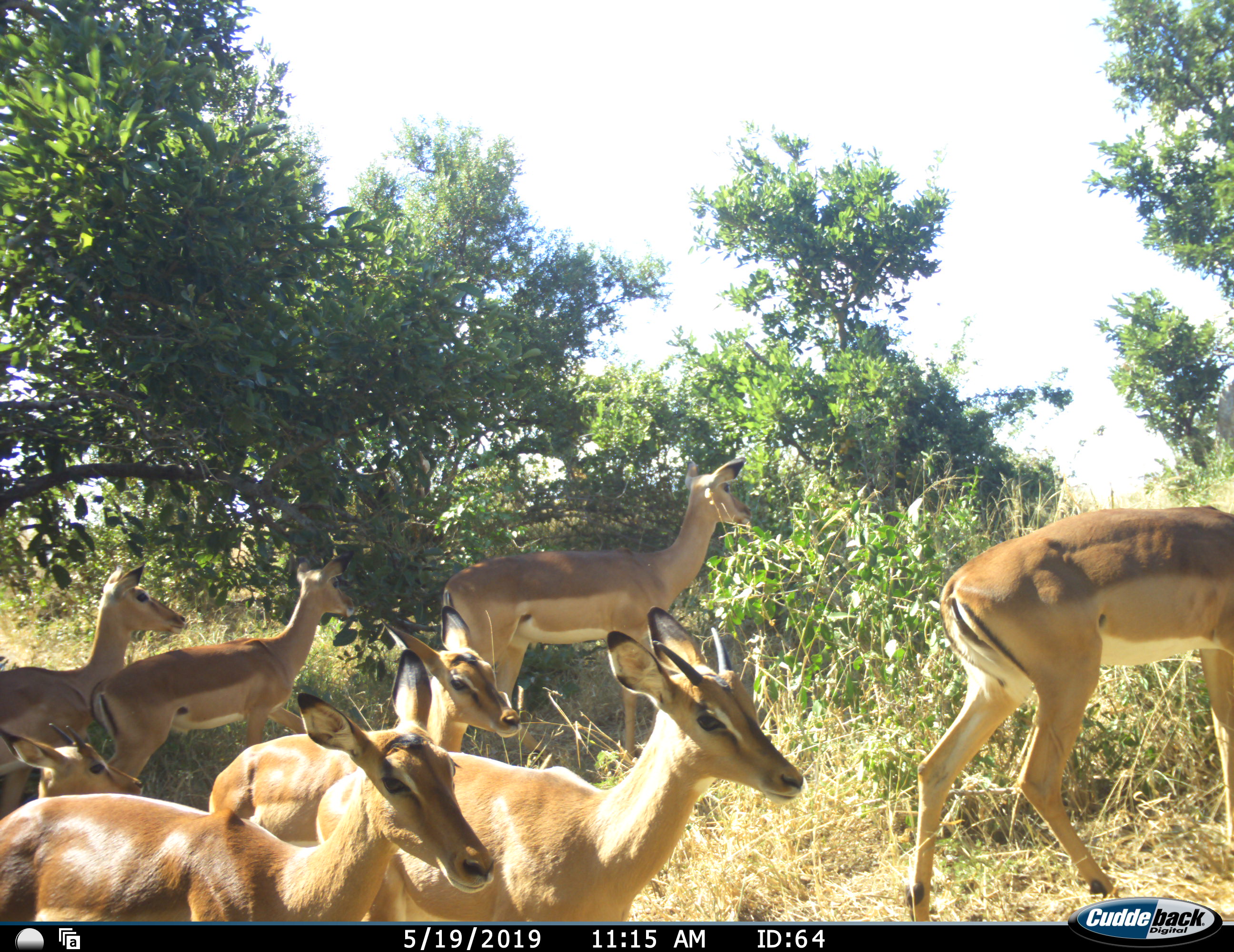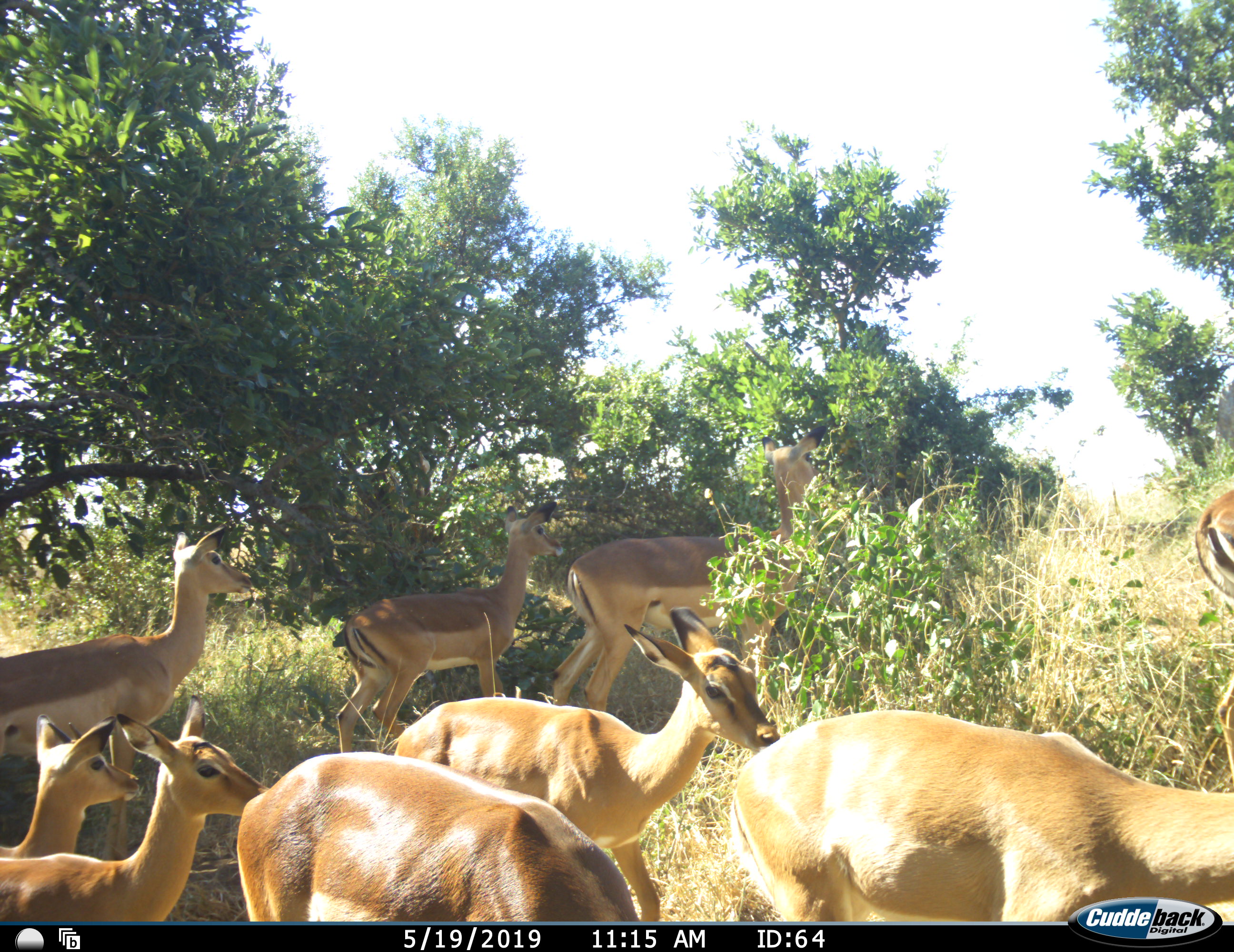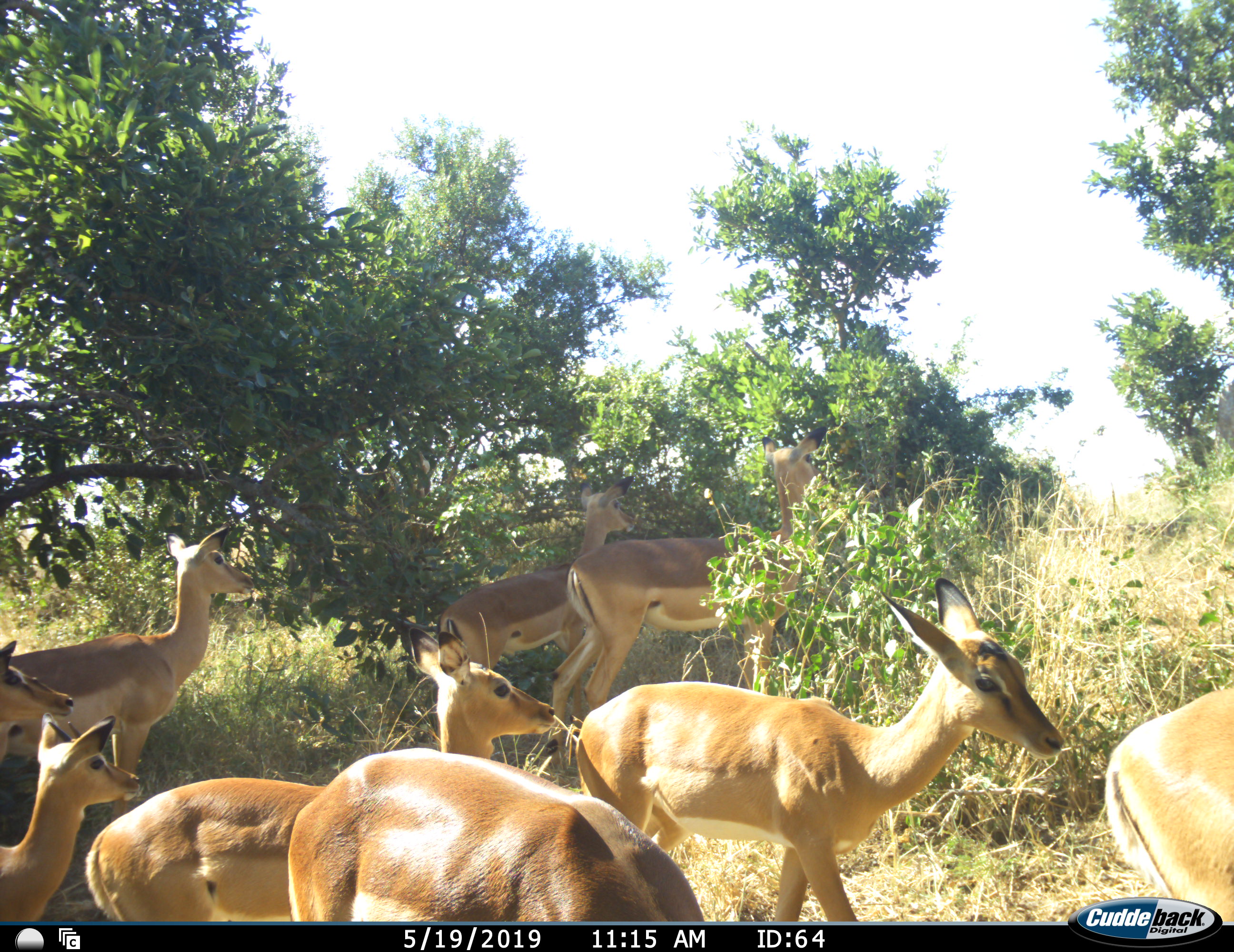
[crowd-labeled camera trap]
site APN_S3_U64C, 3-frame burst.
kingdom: Animalia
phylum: Chordata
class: Mammalia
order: Artiodactyla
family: Bovidae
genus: Aepyceros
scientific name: Aepyceros melampus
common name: impala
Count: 9.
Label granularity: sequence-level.